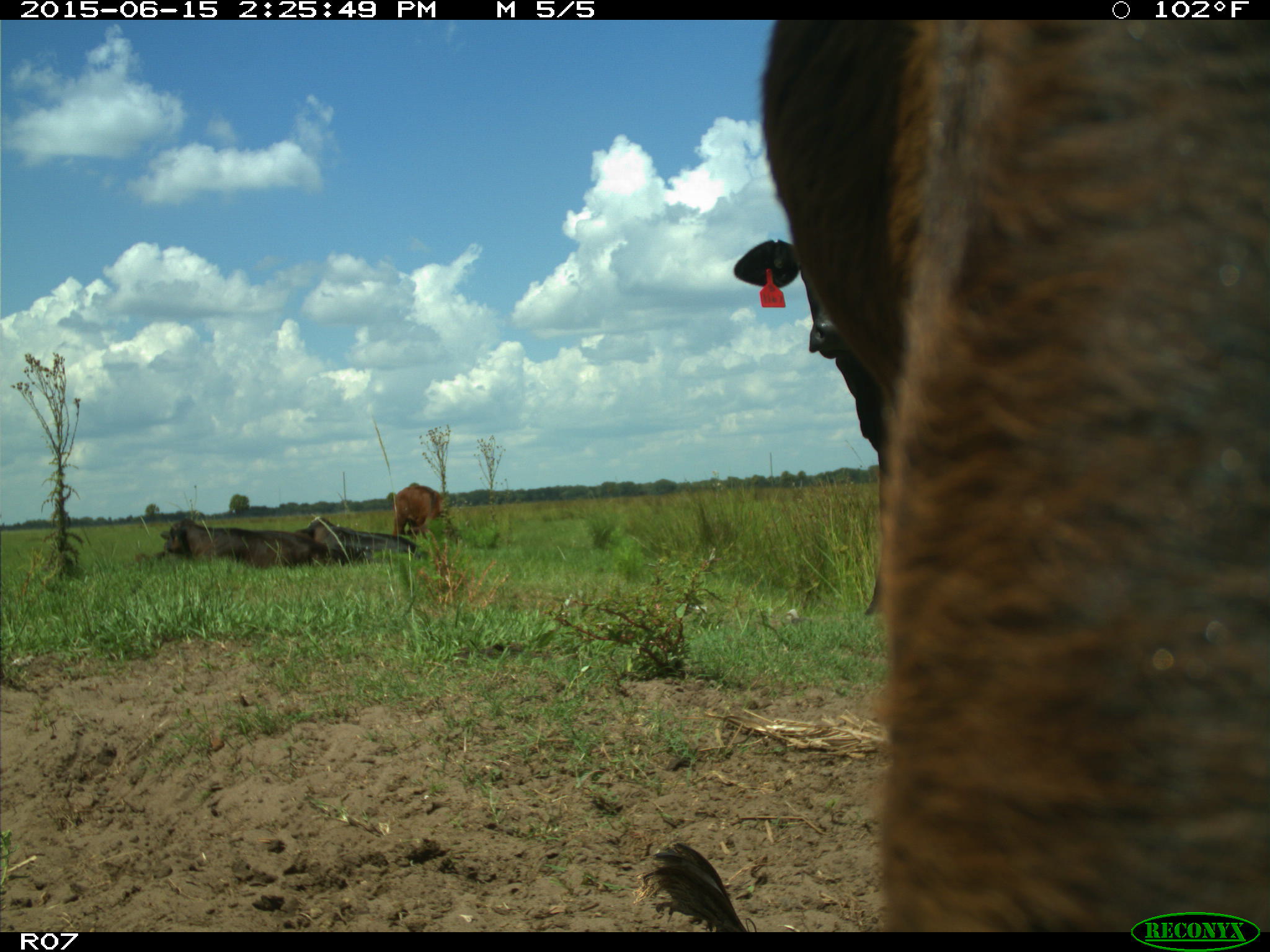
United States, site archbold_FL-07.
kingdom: Animalia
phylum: Chordata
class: Mammalia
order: Artiodactyla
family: Bovidae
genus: Bos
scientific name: Bos taurus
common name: domestic cow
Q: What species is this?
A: Bos taurus (domestic cow).